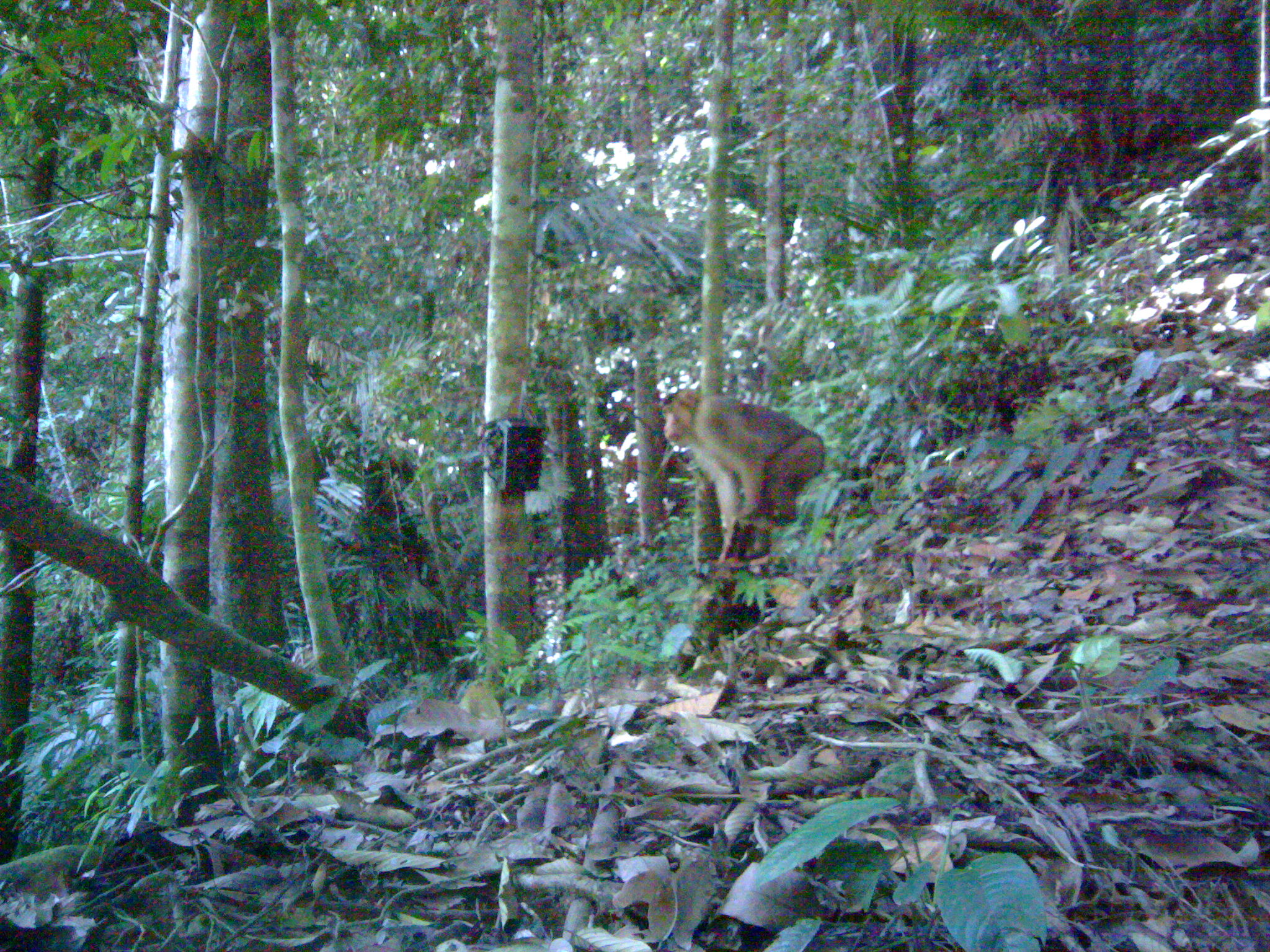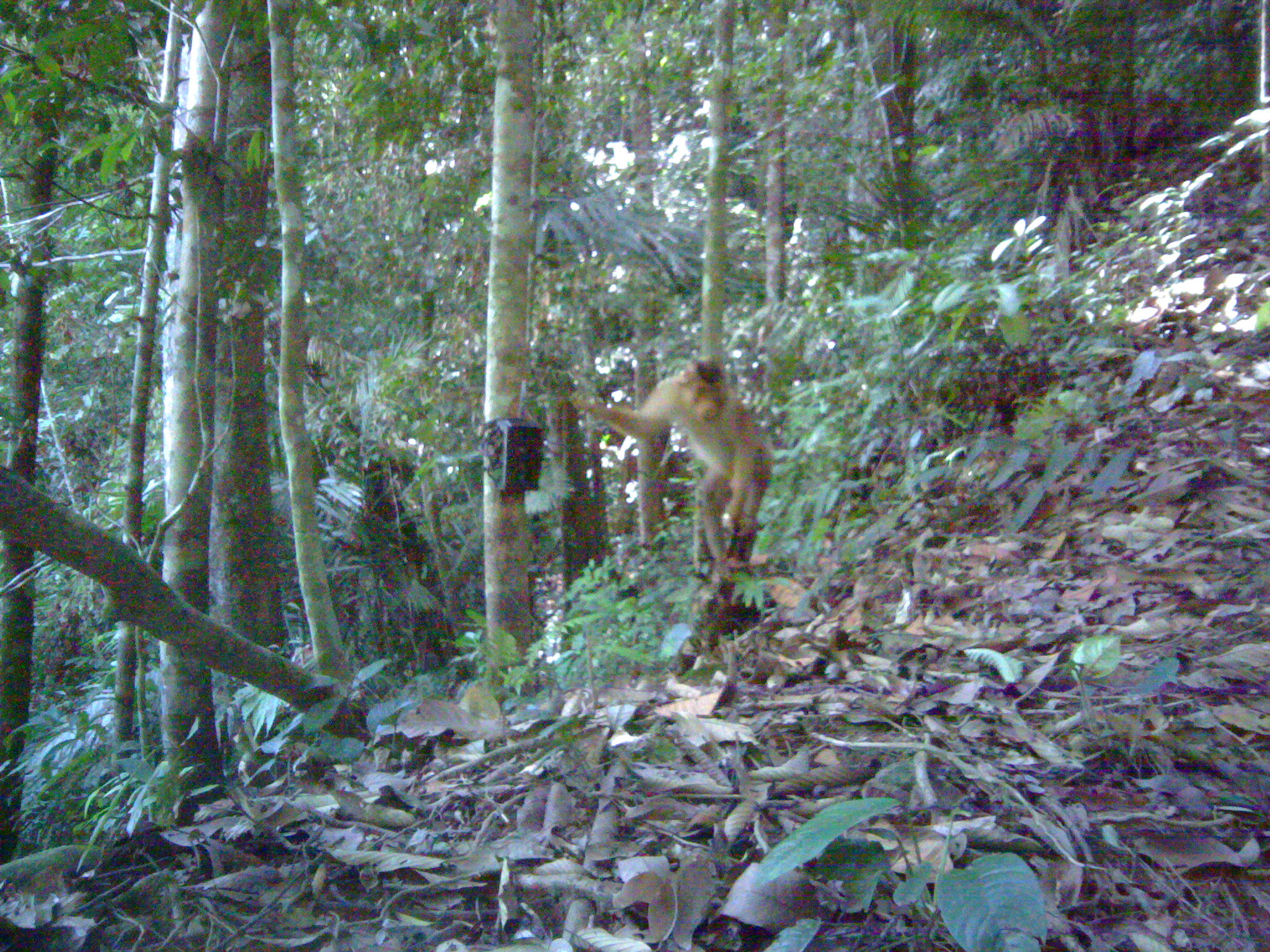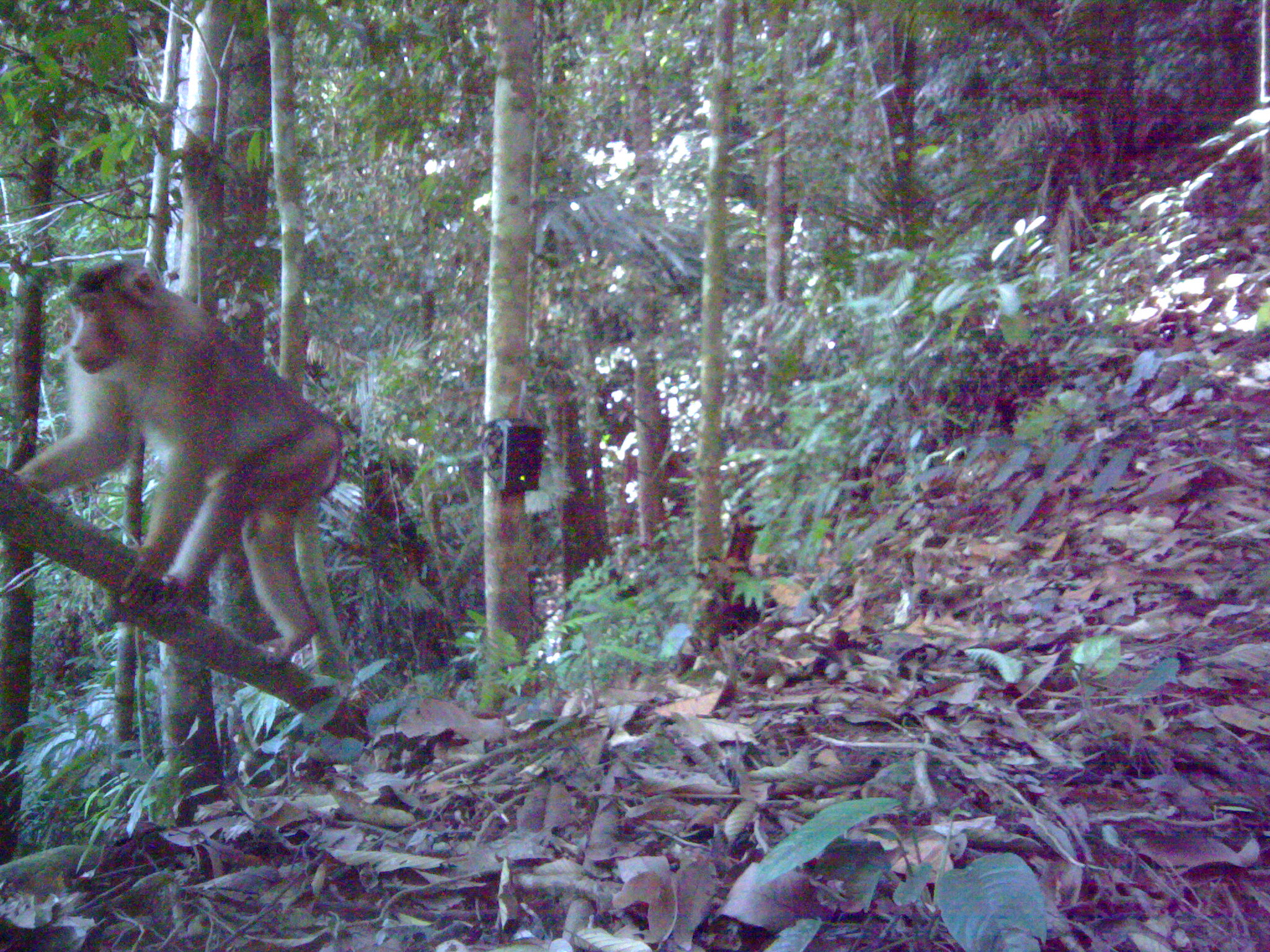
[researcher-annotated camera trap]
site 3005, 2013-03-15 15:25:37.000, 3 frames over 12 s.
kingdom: Animalia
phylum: Chordata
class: Mammalia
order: Primates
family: Cercopithecidae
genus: Macaca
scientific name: Macaca nemestrina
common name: southern pig-tailed macaque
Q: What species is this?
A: Macaca nemestrina (southern pig-tailed macaque).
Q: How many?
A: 1.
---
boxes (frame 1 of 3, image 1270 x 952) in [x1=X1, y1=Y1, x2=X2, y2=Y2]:
macaca nemestrina: [x1=655, y1=385, x2=828, y2=565]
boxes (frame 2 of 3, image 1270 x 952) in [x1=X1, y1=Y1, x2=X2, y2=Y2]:
macaca nemestrina: [x1=563, y1=354, x2=775, y2=582]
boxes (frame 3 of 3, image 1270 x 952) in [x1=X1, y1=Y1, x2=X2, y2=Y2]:
macaca nemestrina: [x1=5, y1=260, x2=345, y2=673]